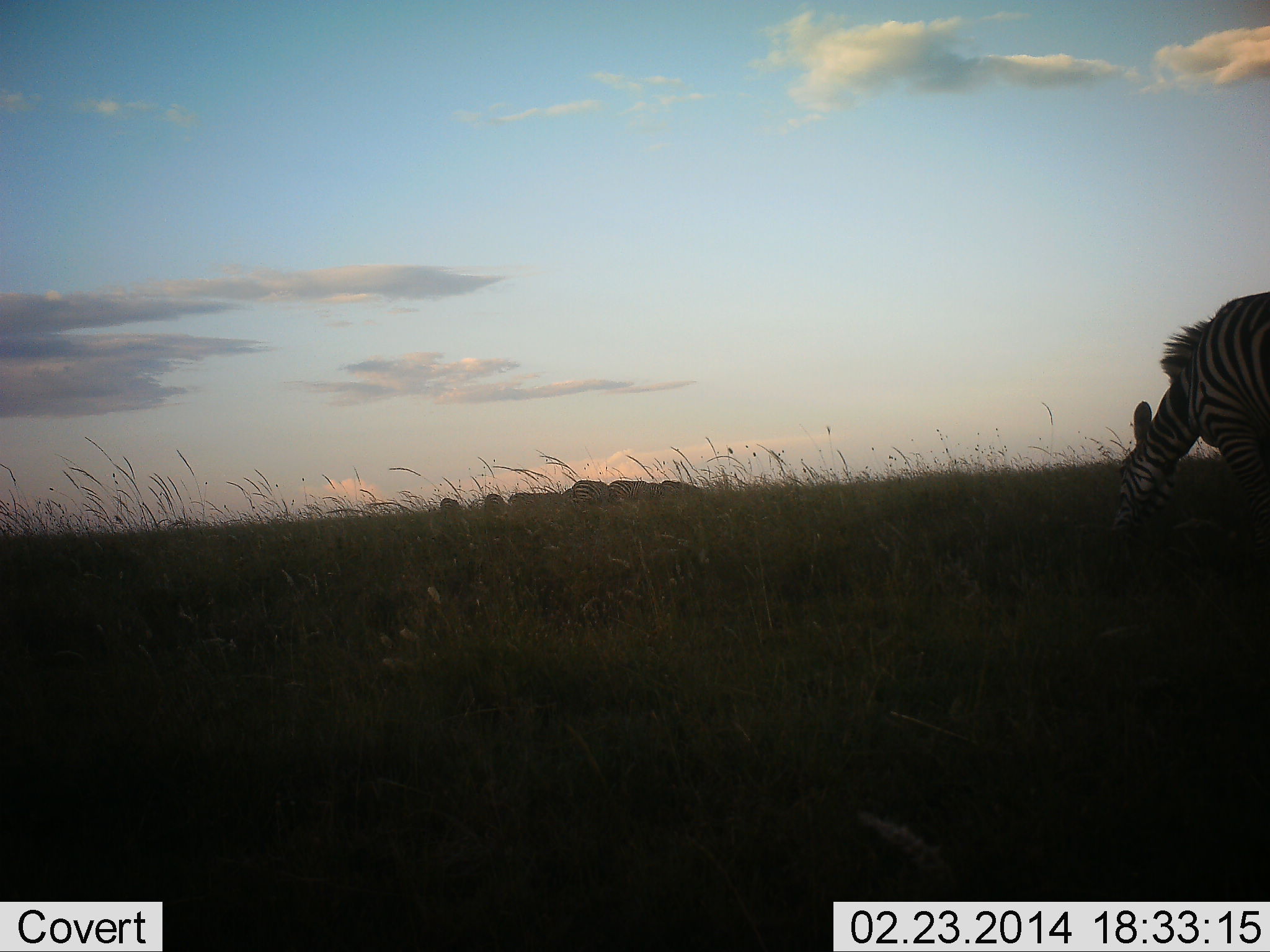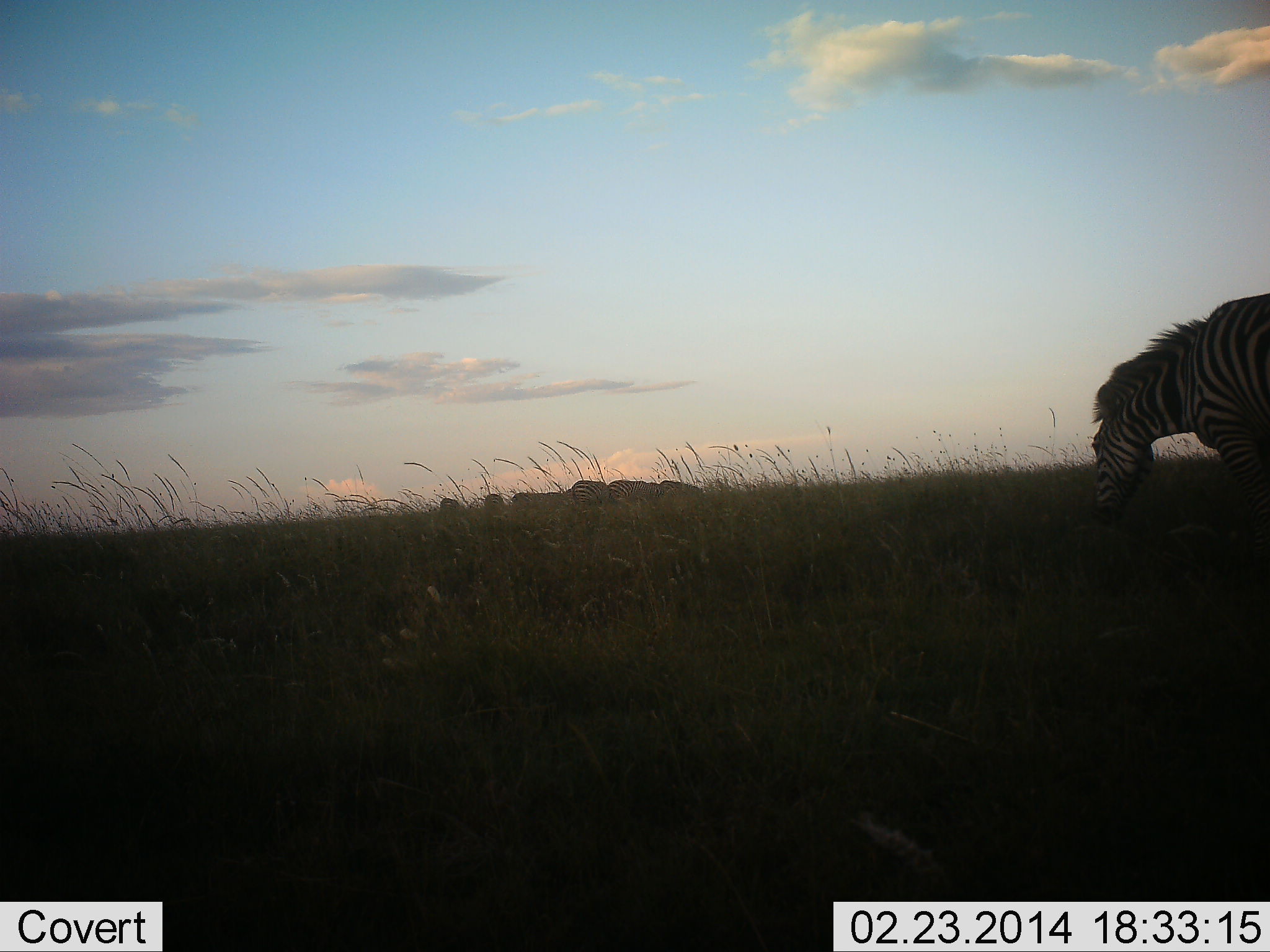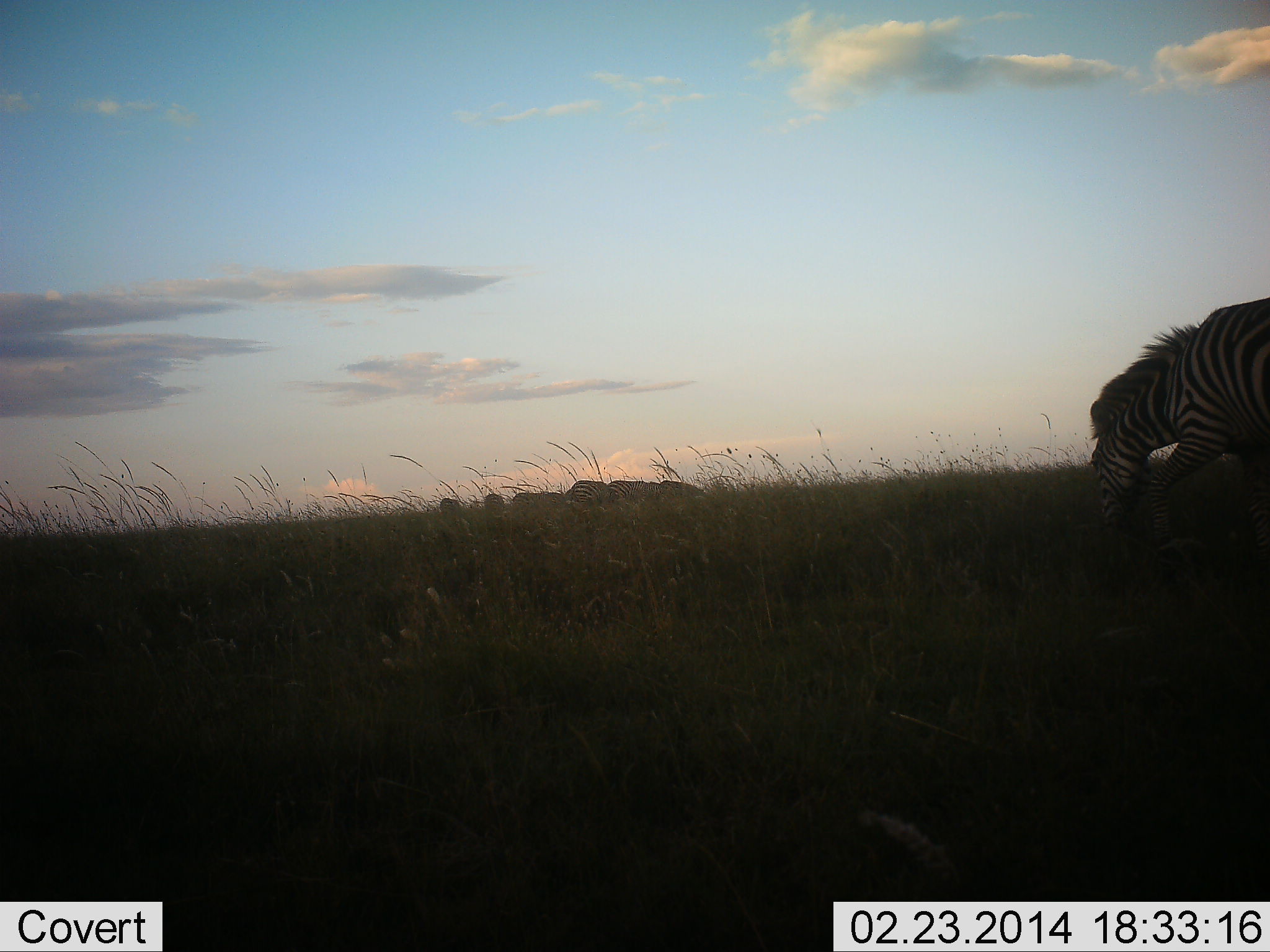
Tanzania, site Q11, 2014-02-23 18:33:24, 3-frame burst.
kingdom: Animalia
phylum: Chordata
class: Mammalia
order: Perissodactyla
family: Equidae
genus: Equus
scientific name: Equus quagga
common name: plains zebra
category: zebra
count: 7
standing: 60%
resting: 0%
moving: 20%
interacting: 0%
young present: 0%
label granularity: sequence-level